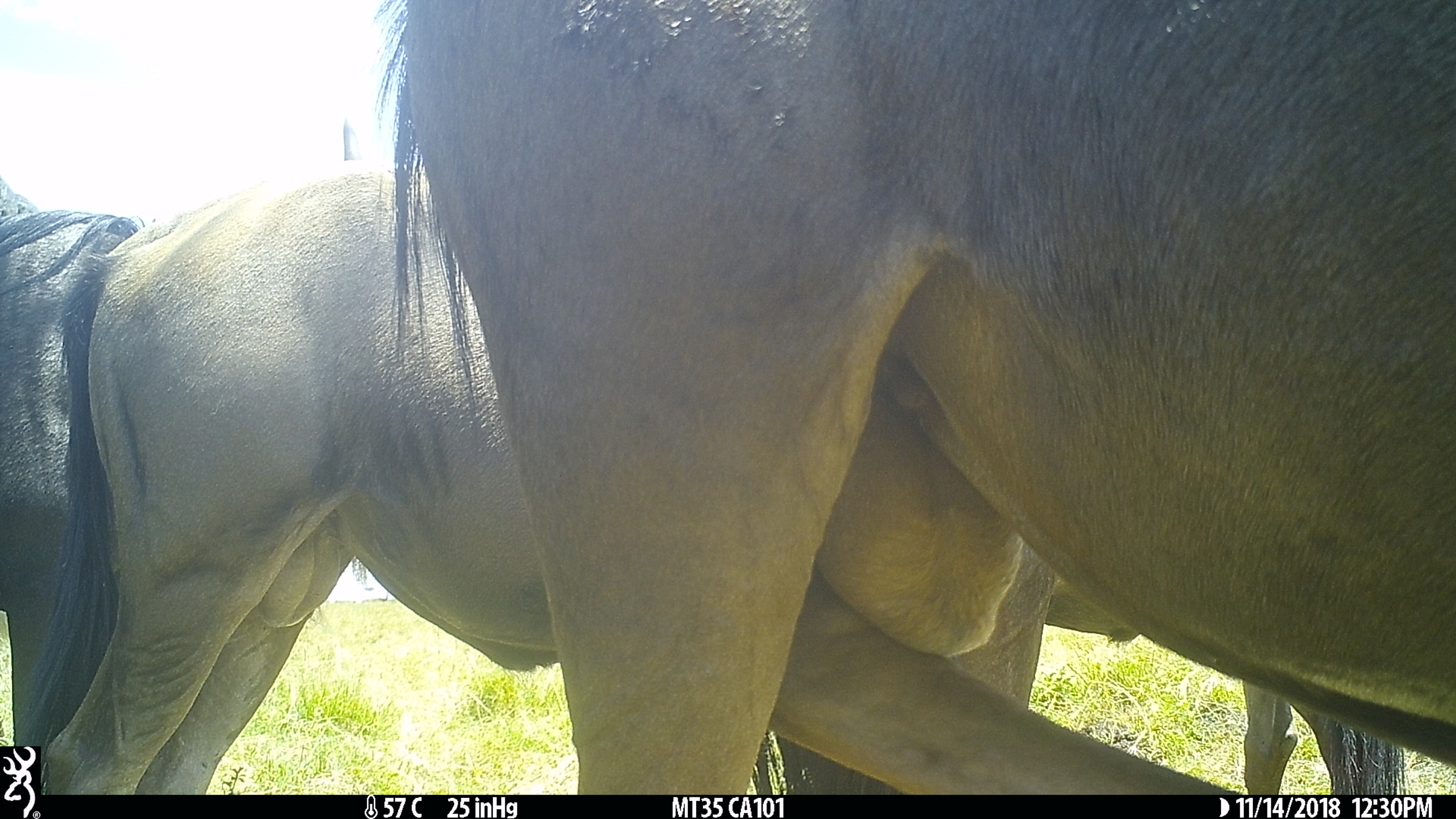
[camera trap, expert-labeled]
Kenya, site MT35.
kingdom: Animalia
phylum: Chordata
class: Mammalia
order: Artiodactyla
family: Bovidae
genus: Connochaetes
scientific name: Connochaetes taurinus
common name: blue wildebeest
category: wildebeest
Wildebeest (blue wildebeest) (Connochaetes taurinus).